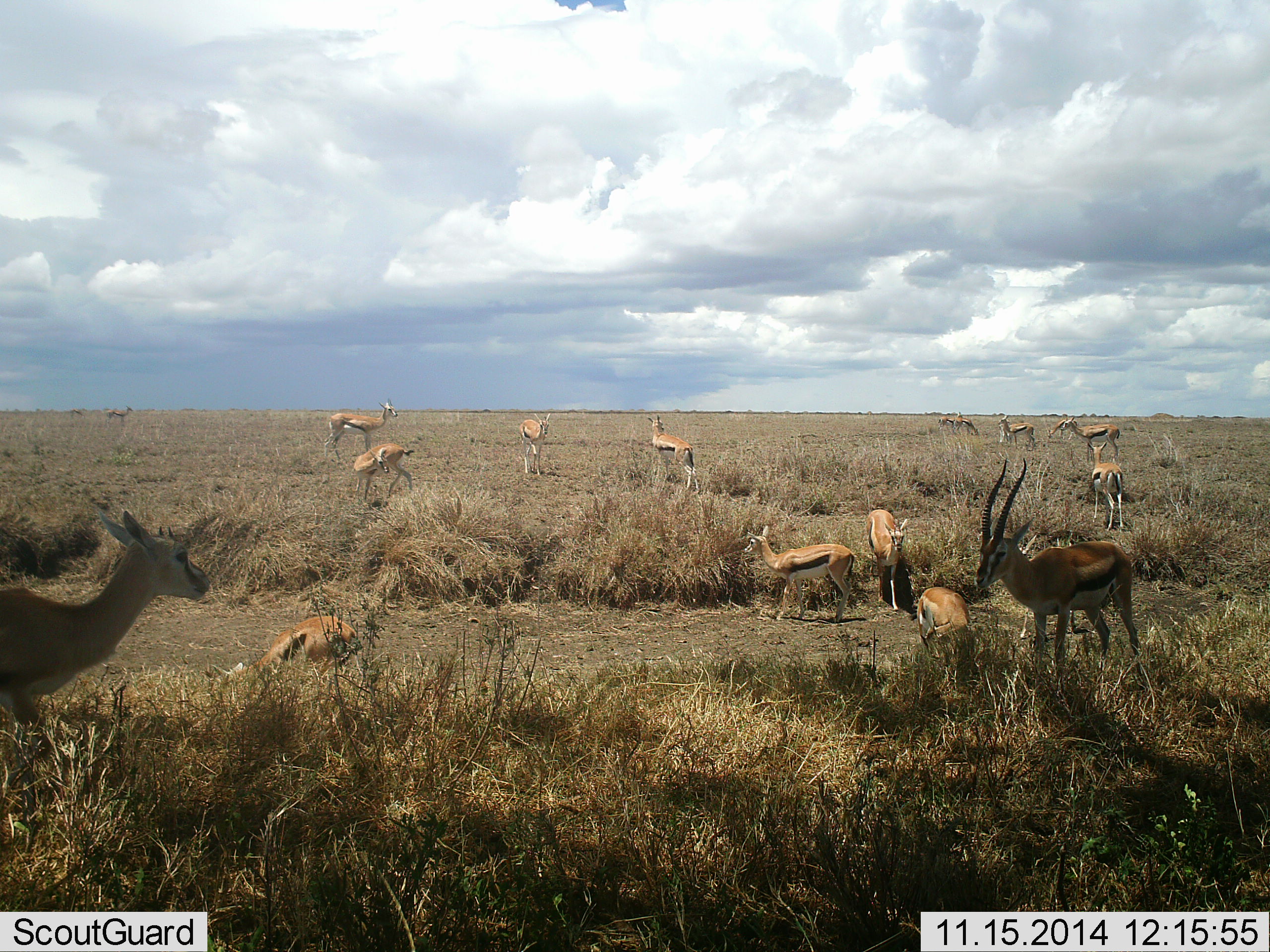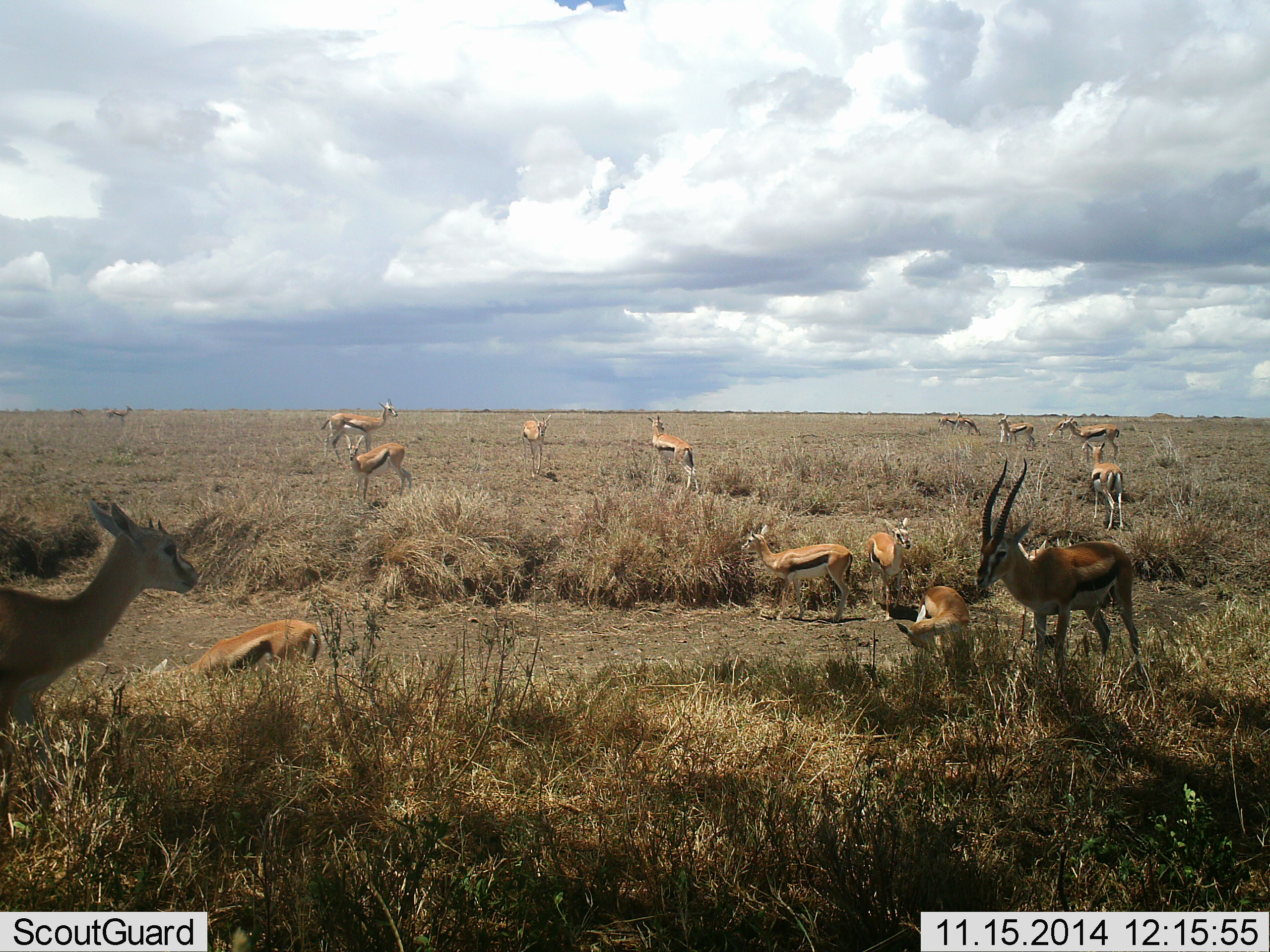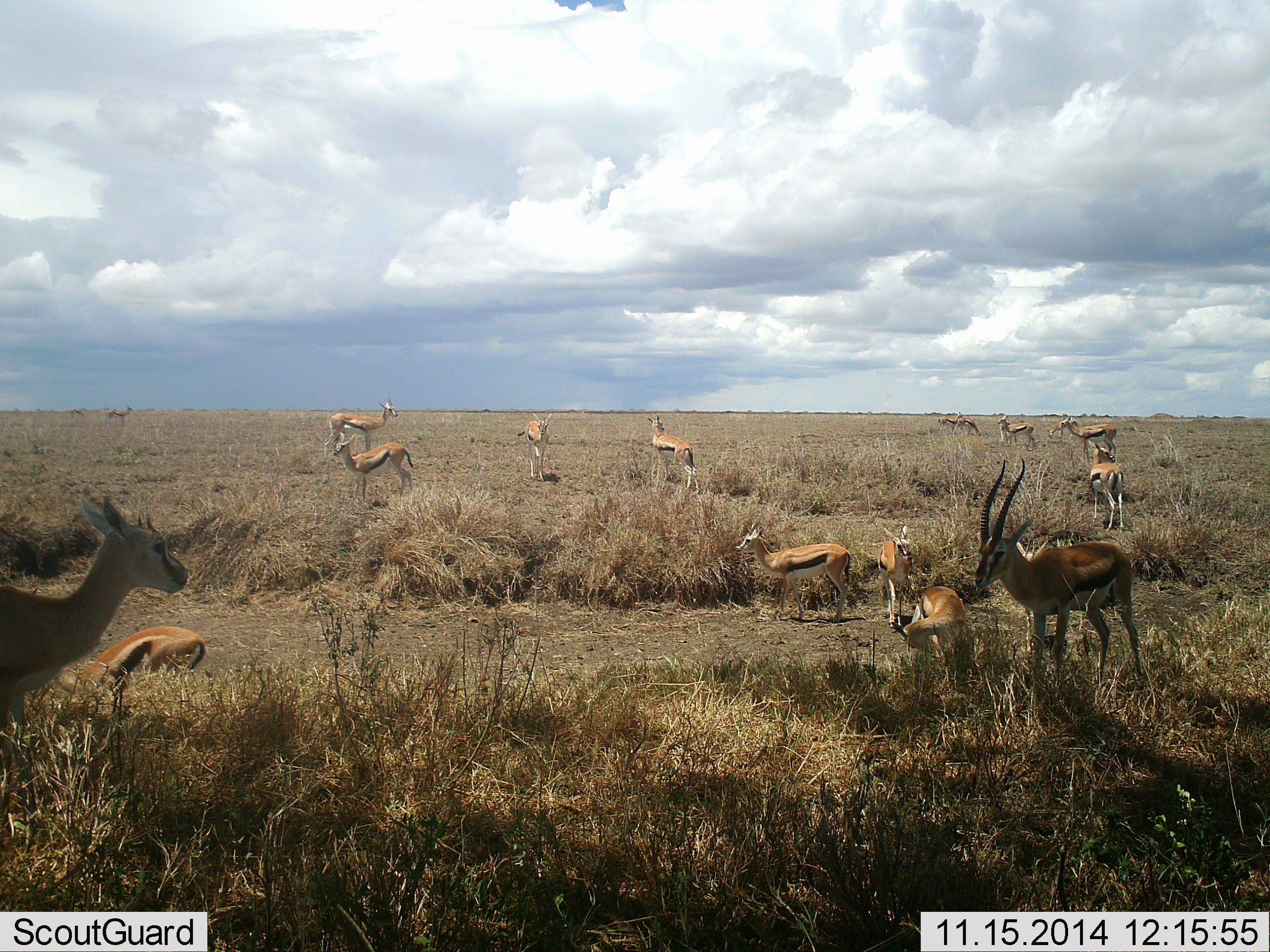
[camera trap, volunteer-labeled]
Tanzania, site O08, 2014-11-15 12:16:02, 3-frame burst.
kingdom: Animalia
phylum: Chordata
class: Mammalia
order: Artiodactyla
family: Bovidae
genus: Eudorcas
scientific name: Eudorcas thomsonii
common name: thomson's gazelle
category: gazellethomsons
Gazellethomsons (thomson's gazelle) (Eudorcas thomsonii), count 11-50. Behavior (volunteer vote fractions): standing 100%, resting 20%, moving 30%, interacting 0%. Young present (vote fraction): 10%. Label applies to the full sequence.